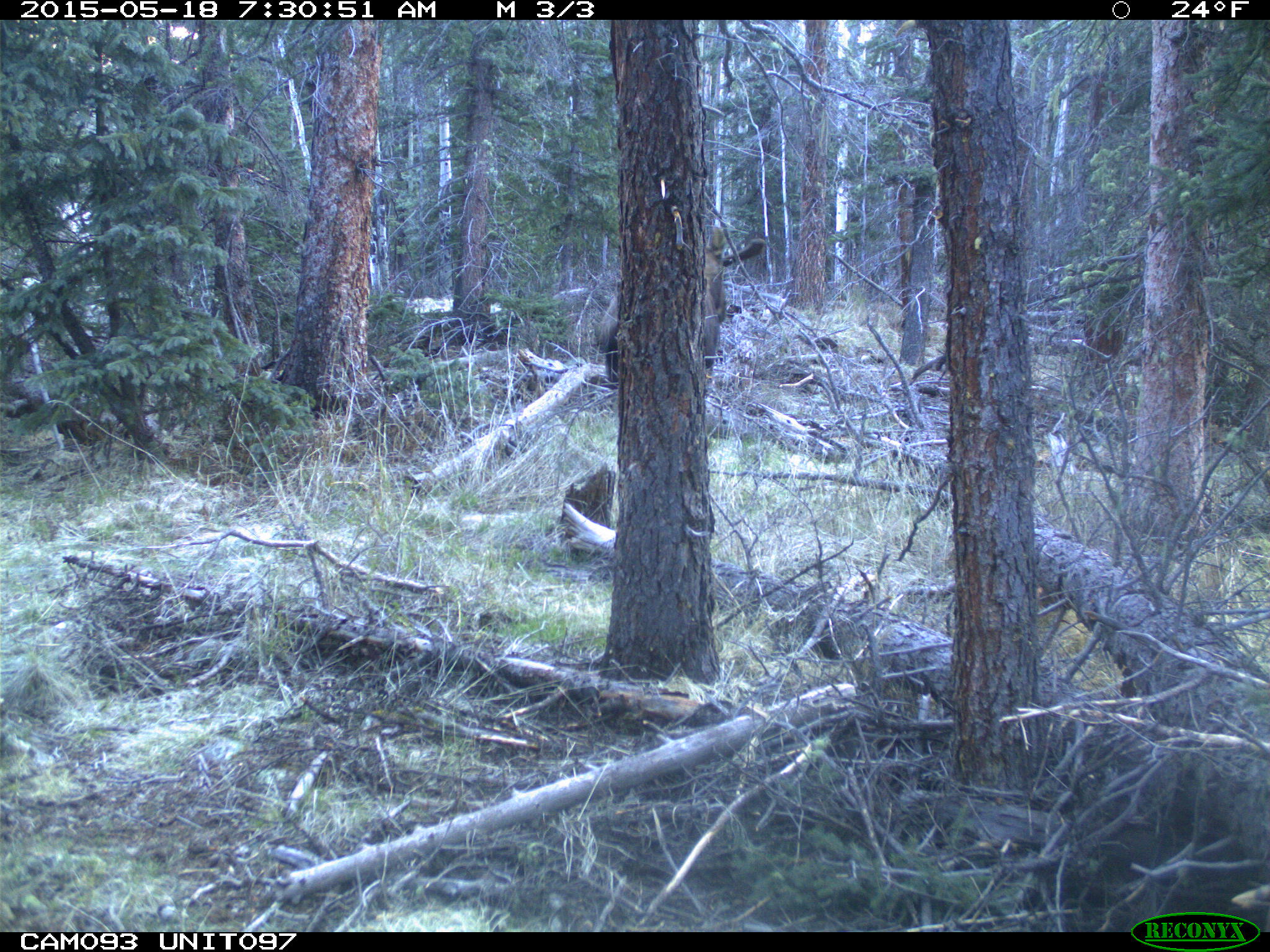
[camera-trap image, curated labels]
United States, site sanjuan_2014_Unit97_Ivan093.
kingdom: Animalia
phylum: Chordata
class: Mammalia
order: Artiodactyla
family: Cervidae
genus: Alces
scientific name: Alces alces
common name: moose